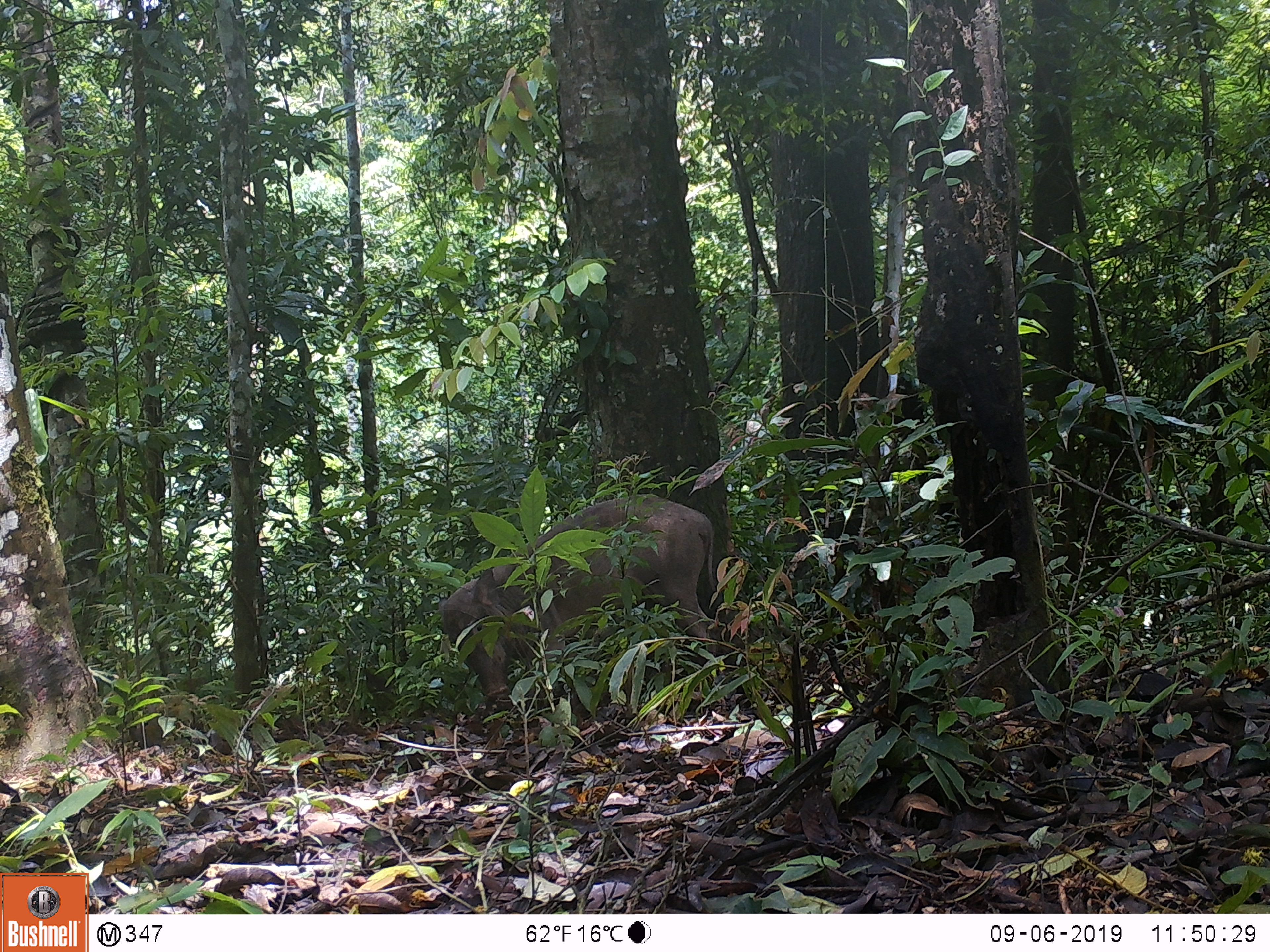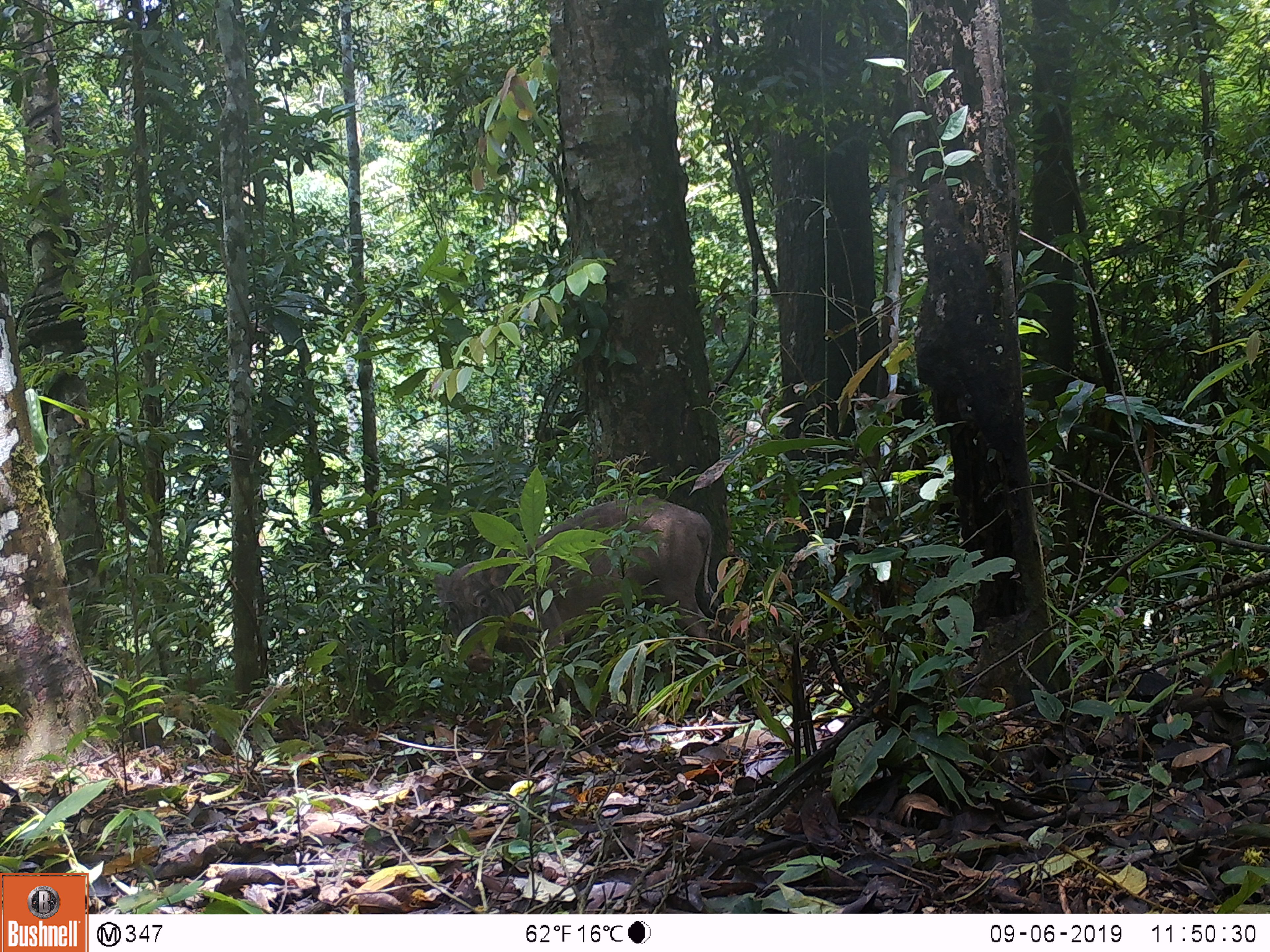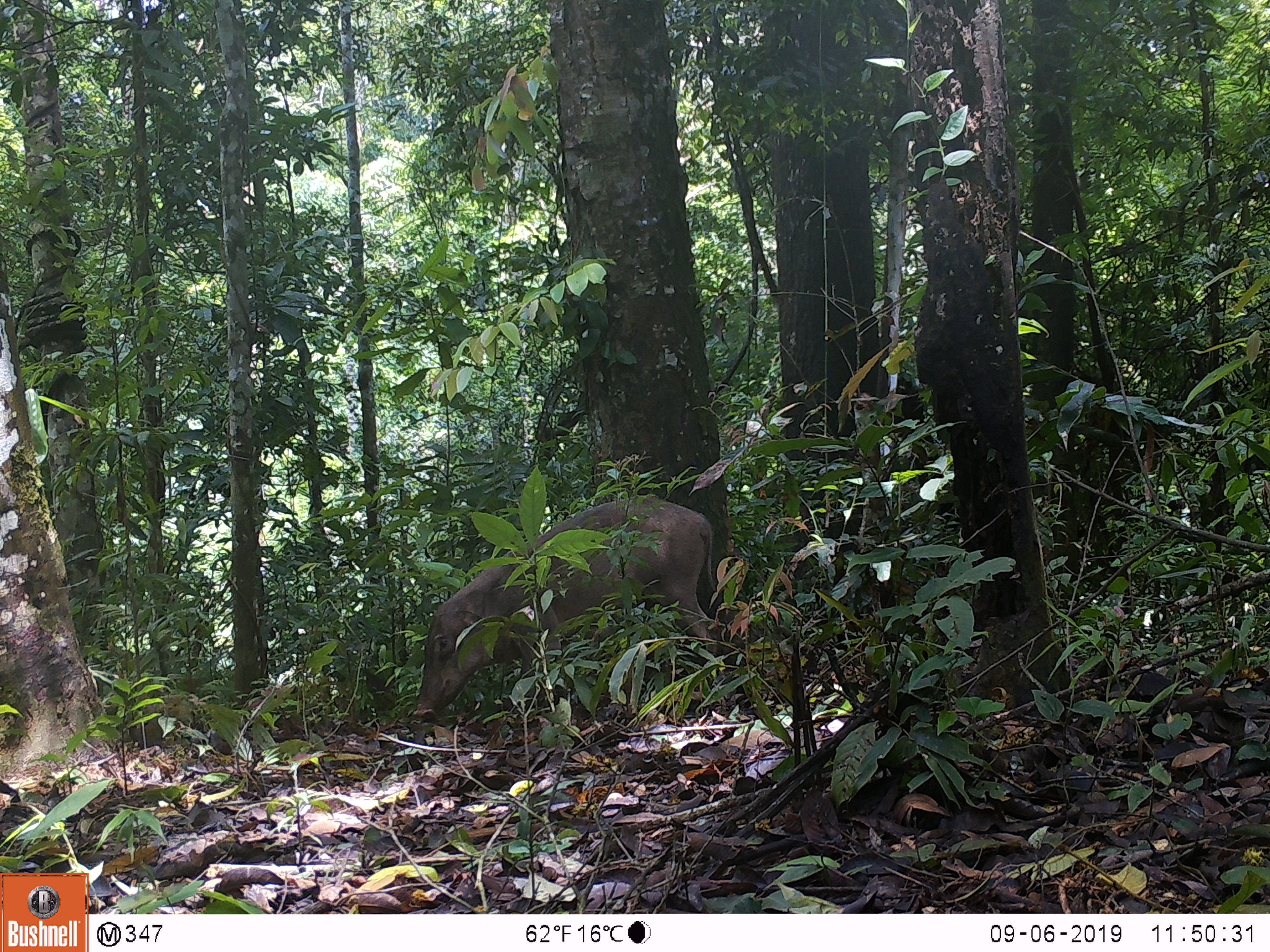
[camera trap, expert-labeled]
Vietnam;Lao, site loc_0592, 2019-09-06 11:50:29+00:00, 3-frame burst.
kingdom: Animalia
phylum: Chordata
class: Mammalia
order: Artiodactyla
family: Suidae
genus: Sus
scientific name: Sus scrofa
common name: eurasian wild pig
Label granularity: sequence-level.